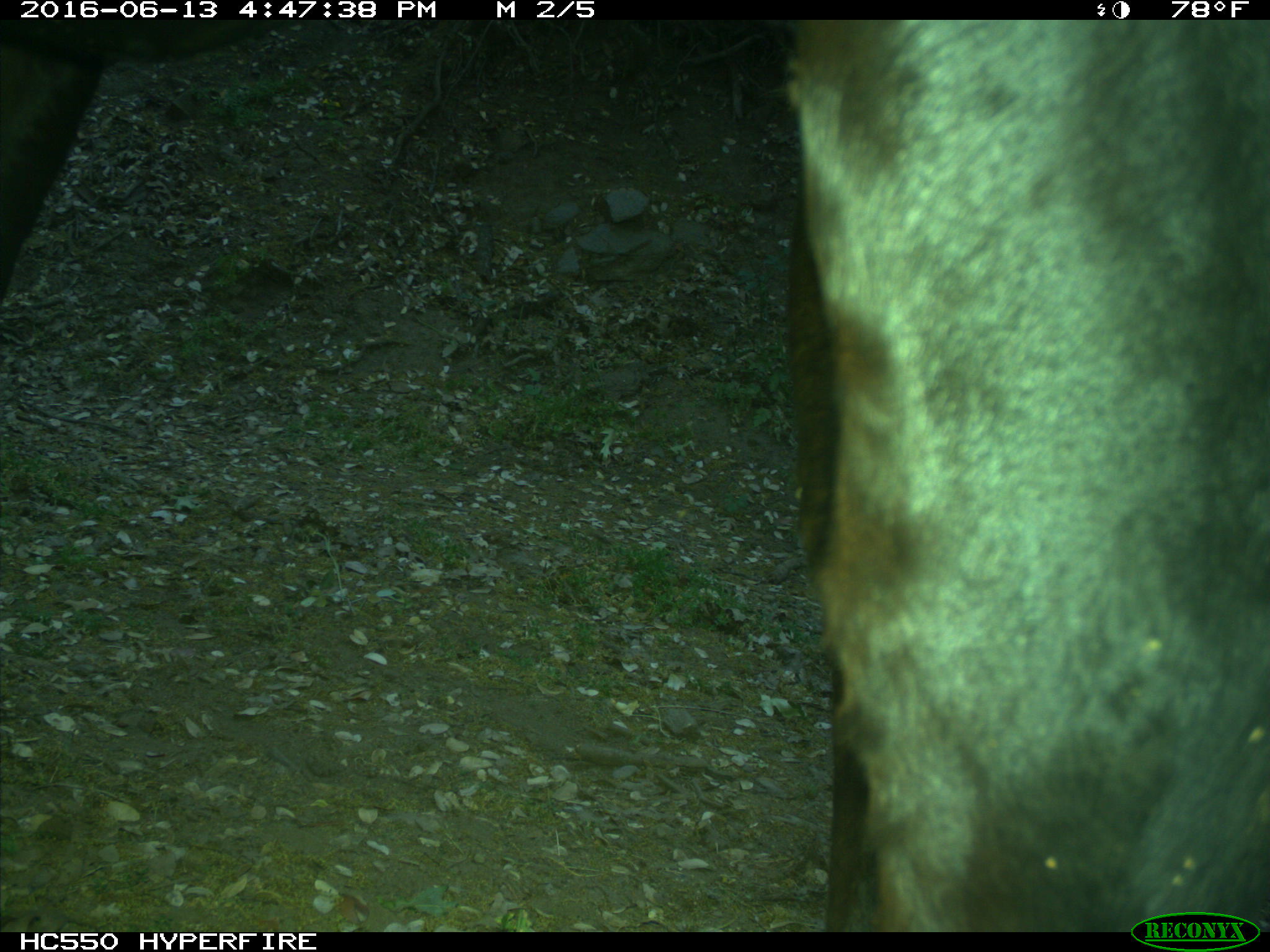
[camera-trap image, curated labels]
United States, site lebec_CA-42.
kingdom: Animalia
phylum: Chordata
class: Mammalia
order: Artiodactyla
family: Bovidae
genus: Bos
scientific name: Bos taurus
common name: domestic cow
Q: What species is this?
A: Bos taurus (domestic cow).